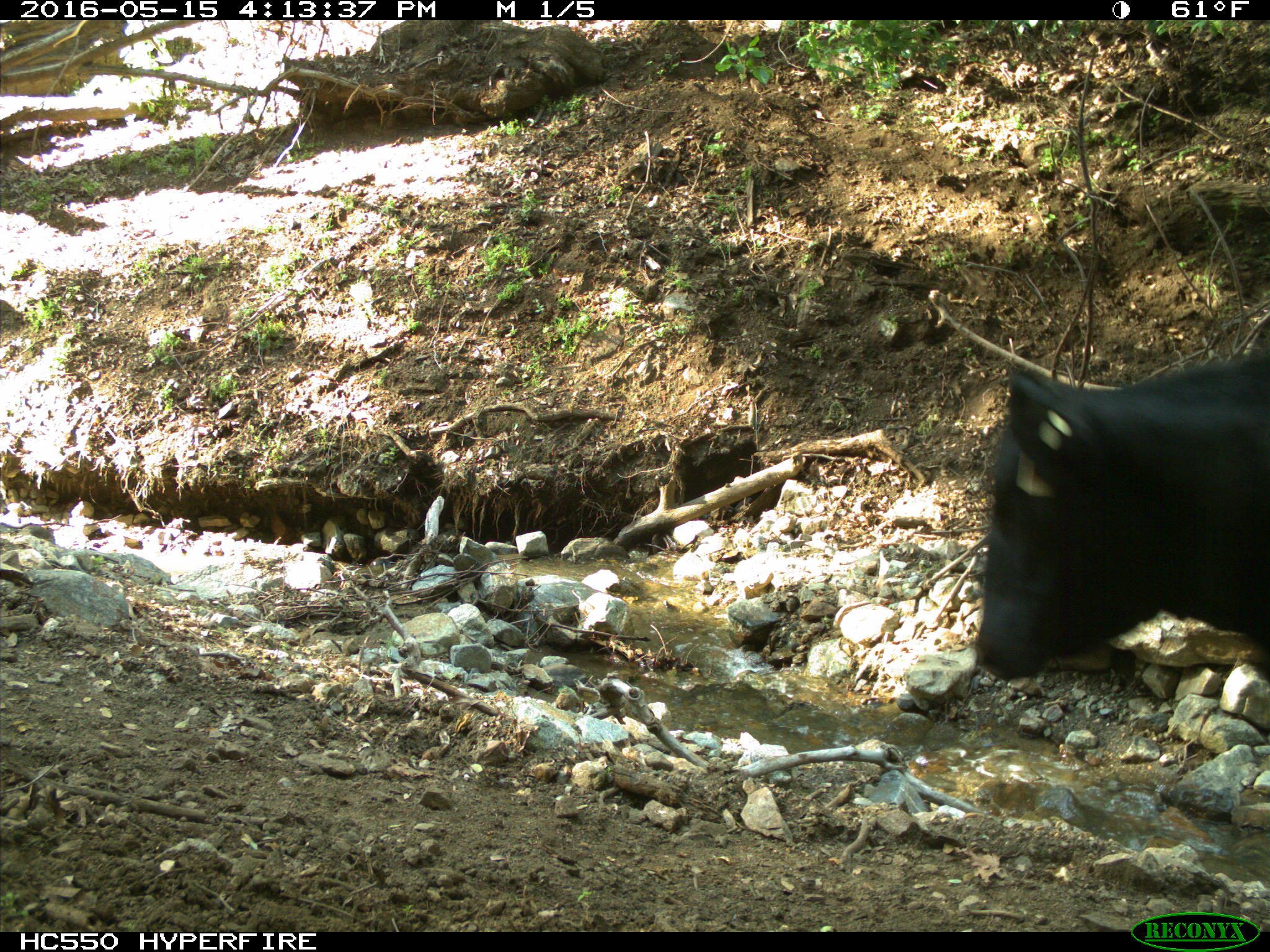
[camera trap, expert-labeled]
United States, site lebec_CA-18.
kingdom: Animalia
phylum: Chordata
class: Mammalia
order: Artiodactyla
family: Bovidae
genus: Bos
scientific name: Bos taurus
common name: domestic cow